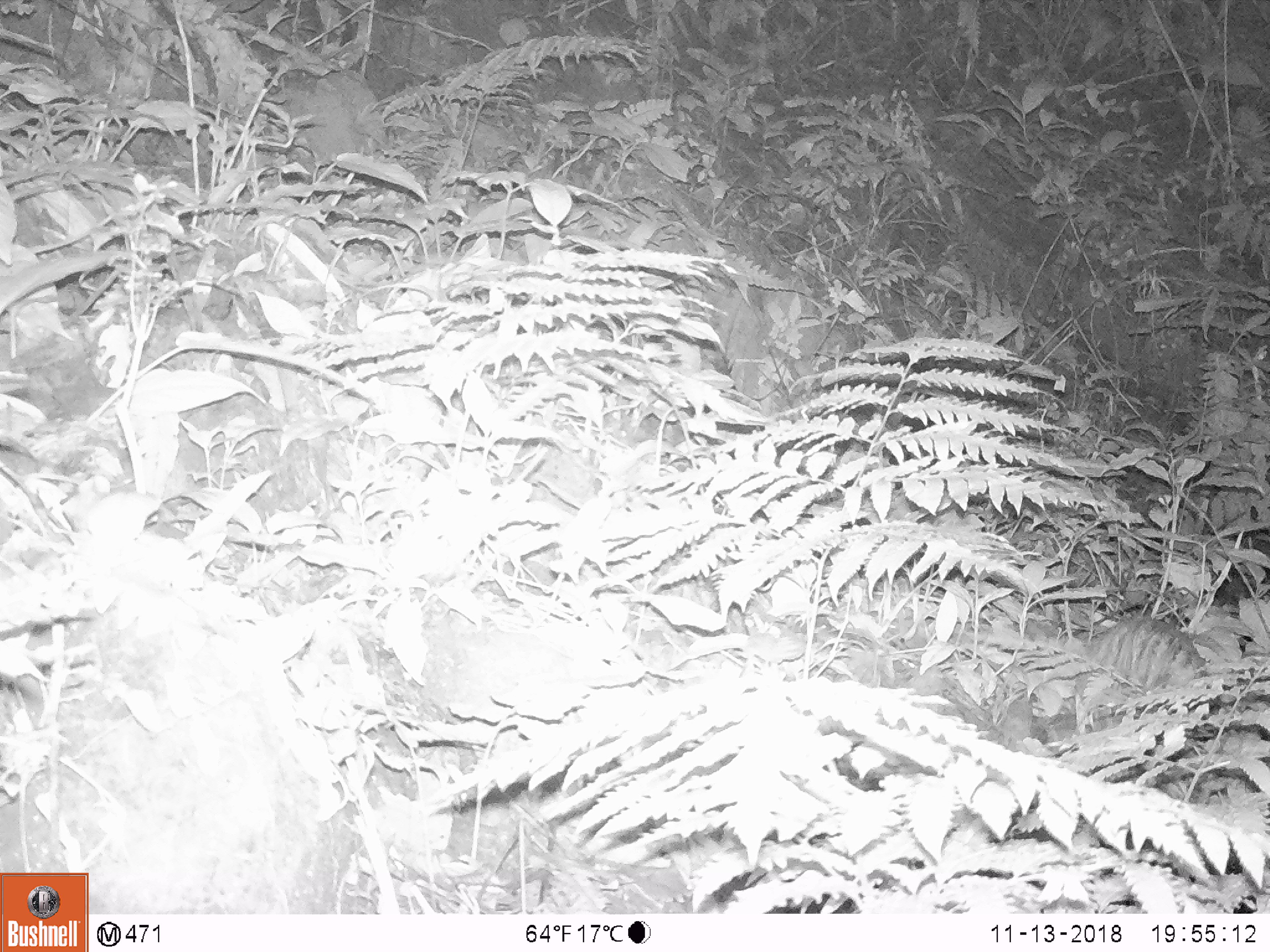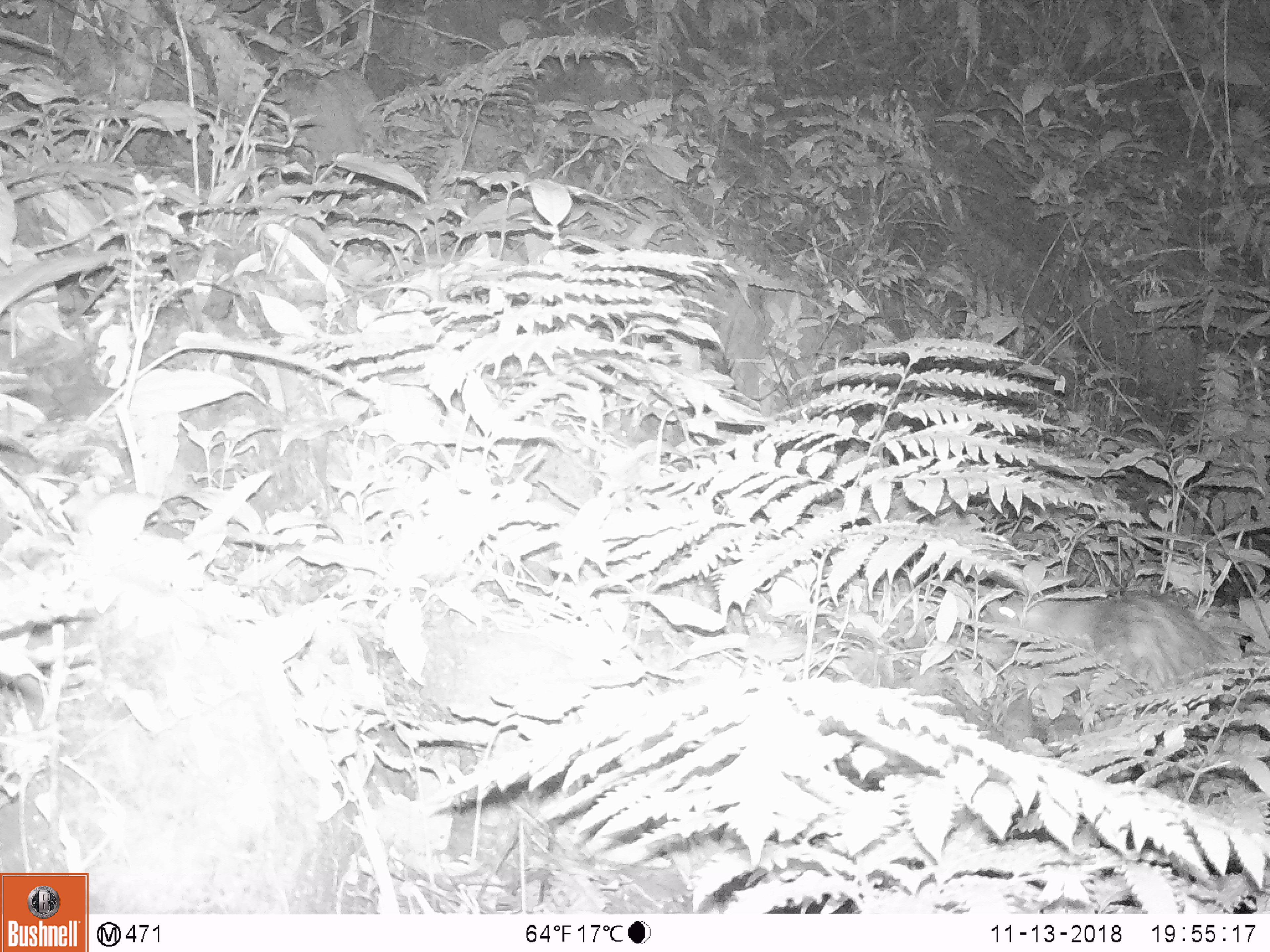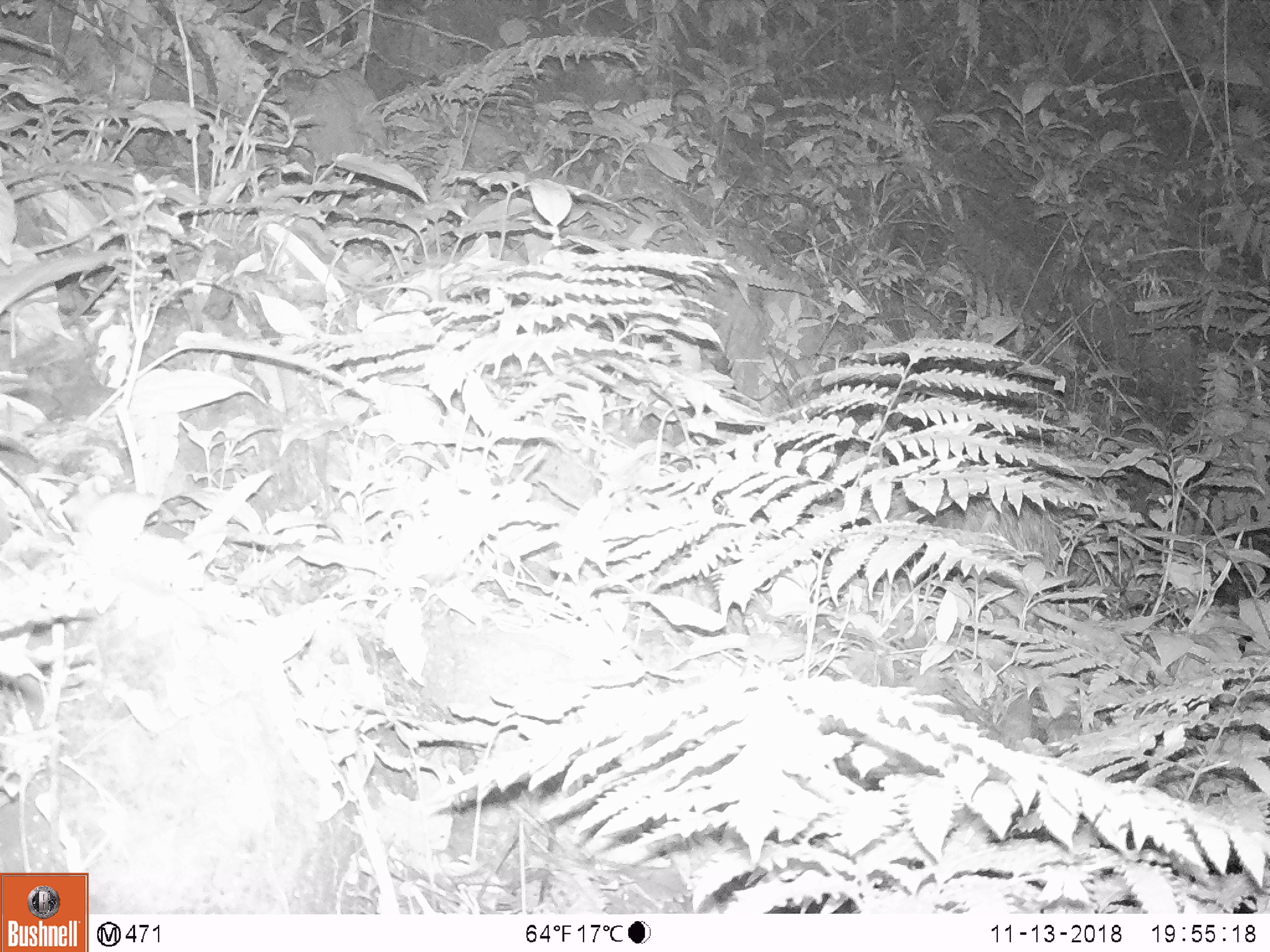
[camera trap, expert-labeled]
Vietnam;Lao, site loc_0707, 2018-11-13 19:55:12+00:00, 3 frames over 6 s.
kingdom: Animalia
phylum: Chordata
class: Mammalia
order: Rodentia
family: Hystricidae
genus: Atherurus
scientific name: Atherurus macrourus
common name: asiatic brush-tailed porcupine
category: asiatic brush tailed porcupine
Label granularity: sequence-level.